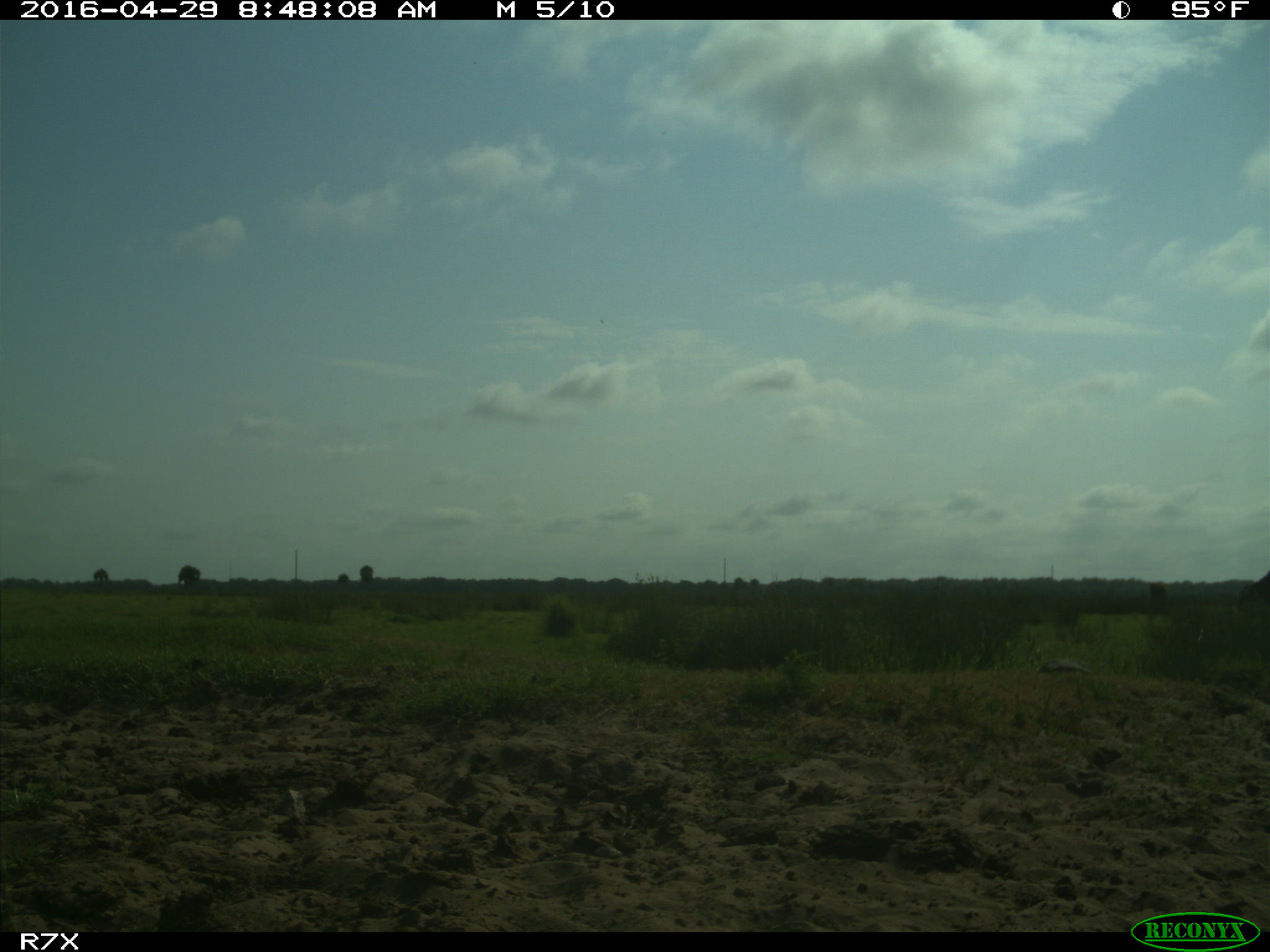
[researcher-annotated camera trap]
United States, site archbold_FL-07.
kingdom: Animalia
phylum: Chordata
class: Mammalia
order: Artiodactyla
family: Bovidae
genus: Bos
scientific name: Bos taurus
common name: domestic cow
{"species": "Bos taurus (domestic cow)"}